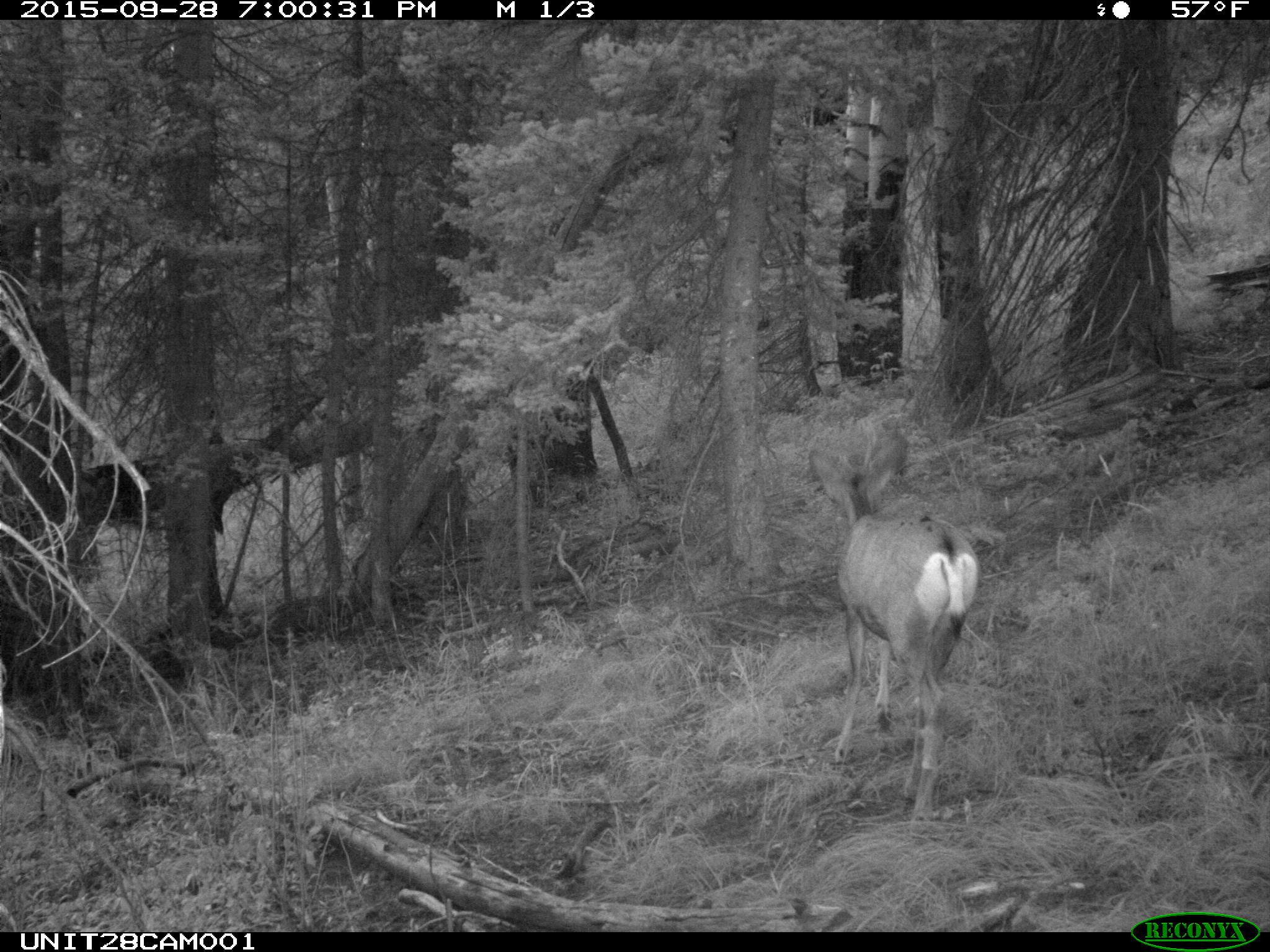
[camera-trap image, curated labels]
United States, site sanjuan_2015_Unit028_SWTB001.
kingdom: Animalia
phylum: Chordata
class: Mammalia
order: Artiodactyla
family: Cervidae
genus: Odocoileus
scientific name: Odocoileus hemionus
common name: mule deer